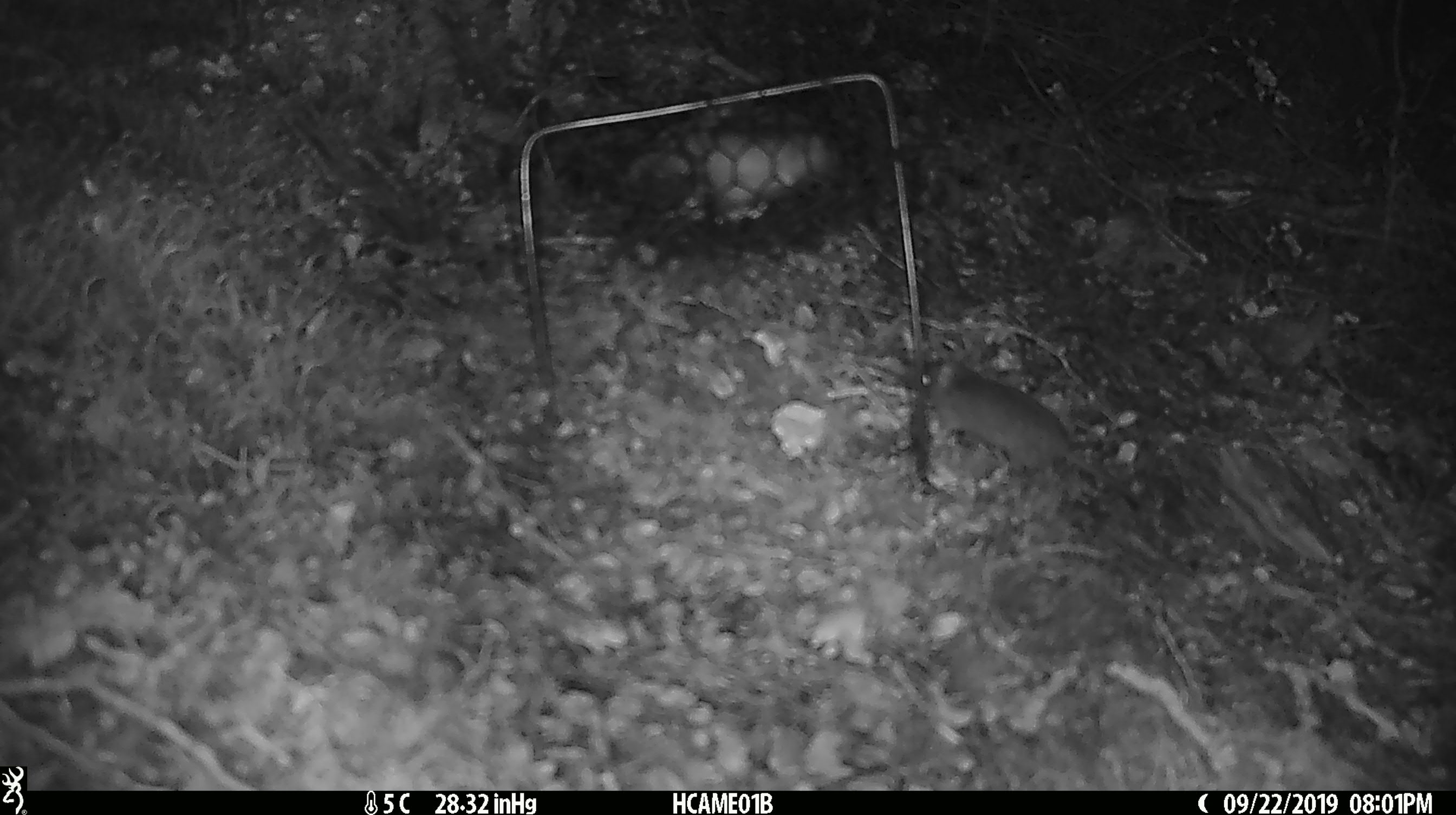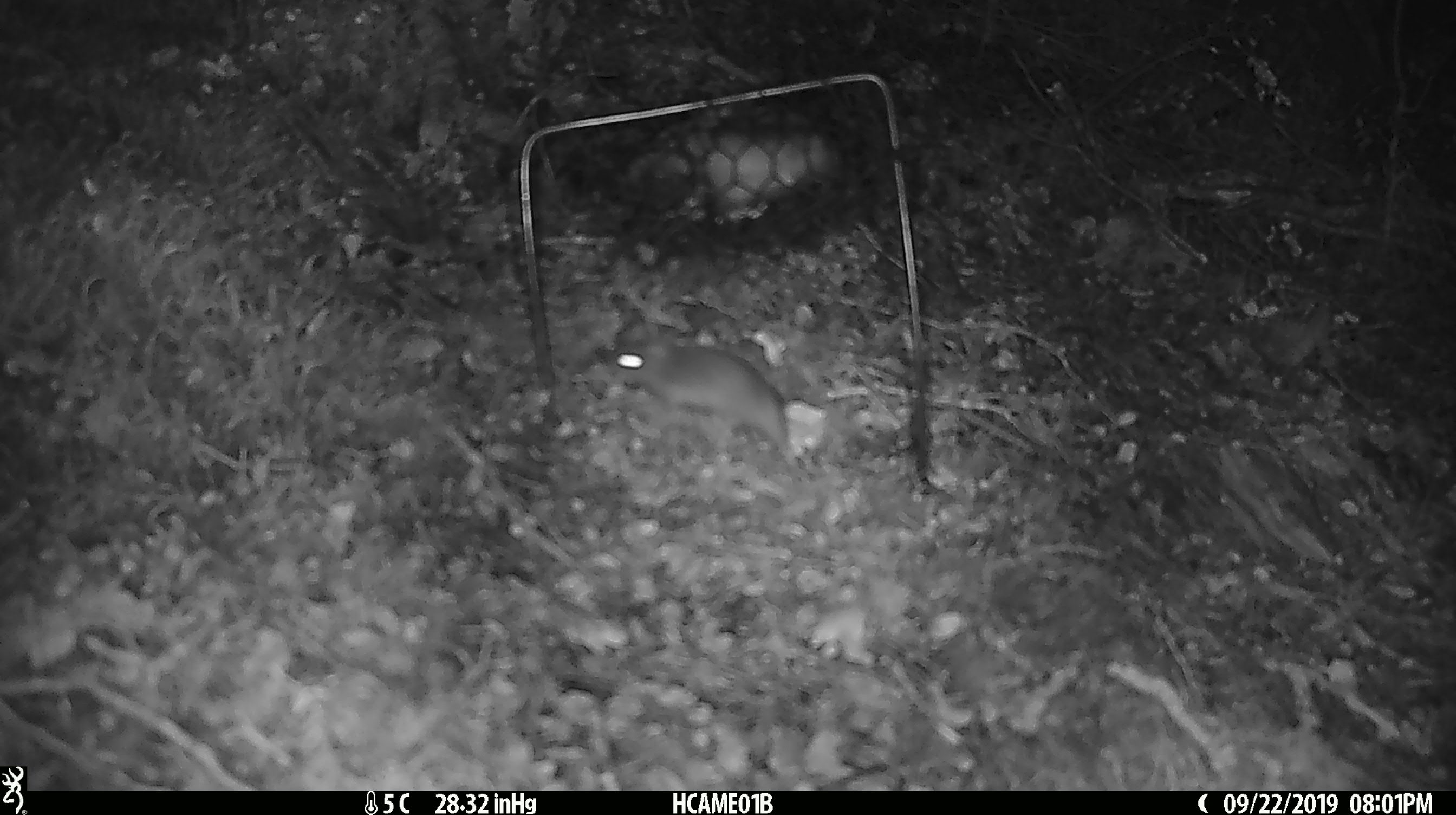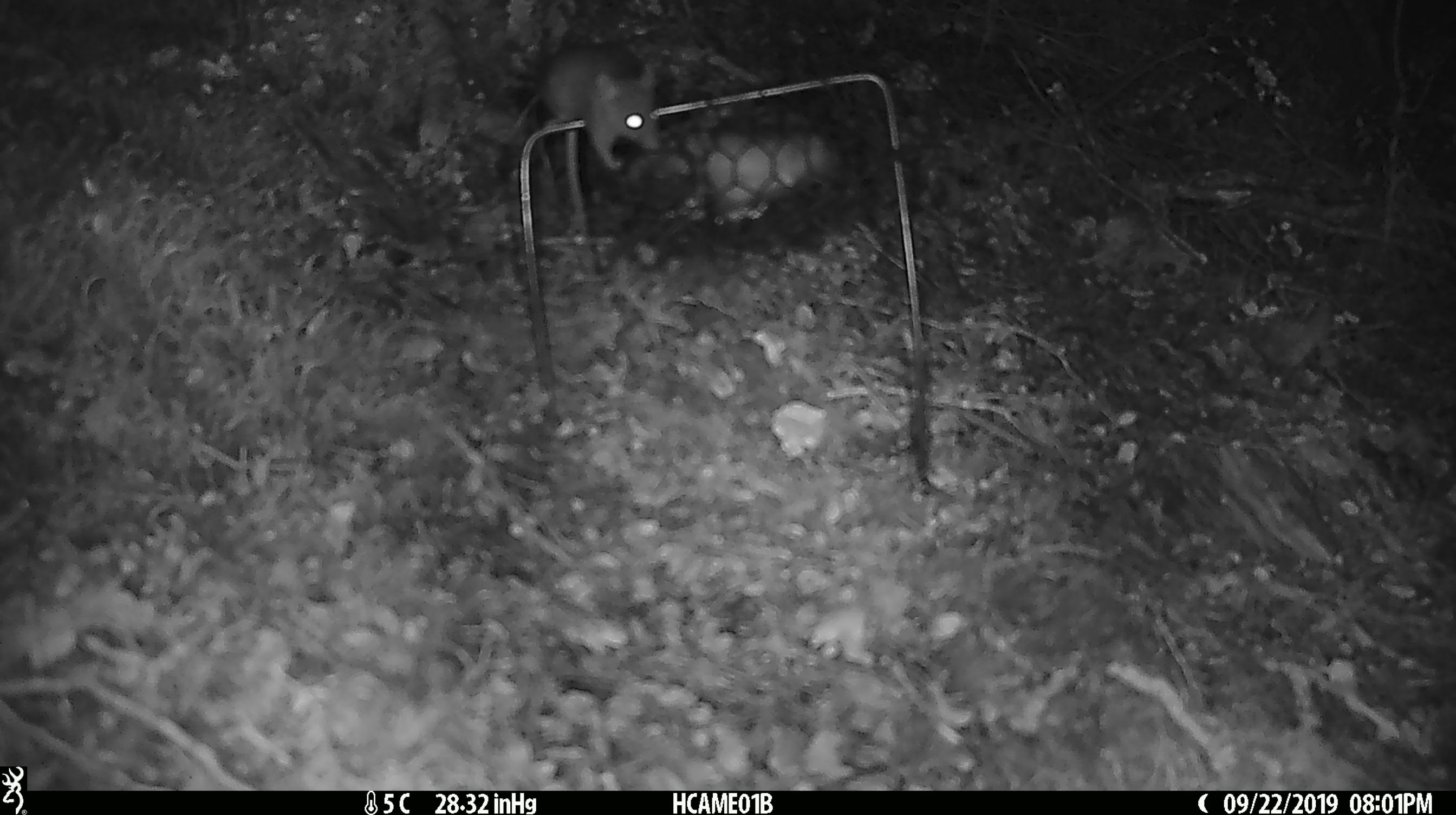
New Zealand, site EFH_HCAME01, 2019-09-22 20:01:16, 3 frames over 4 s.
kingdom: Animalia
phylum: Chordata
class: Mammalia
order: Rodentia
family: Muridae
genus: Mus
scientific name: Mus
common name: mouse